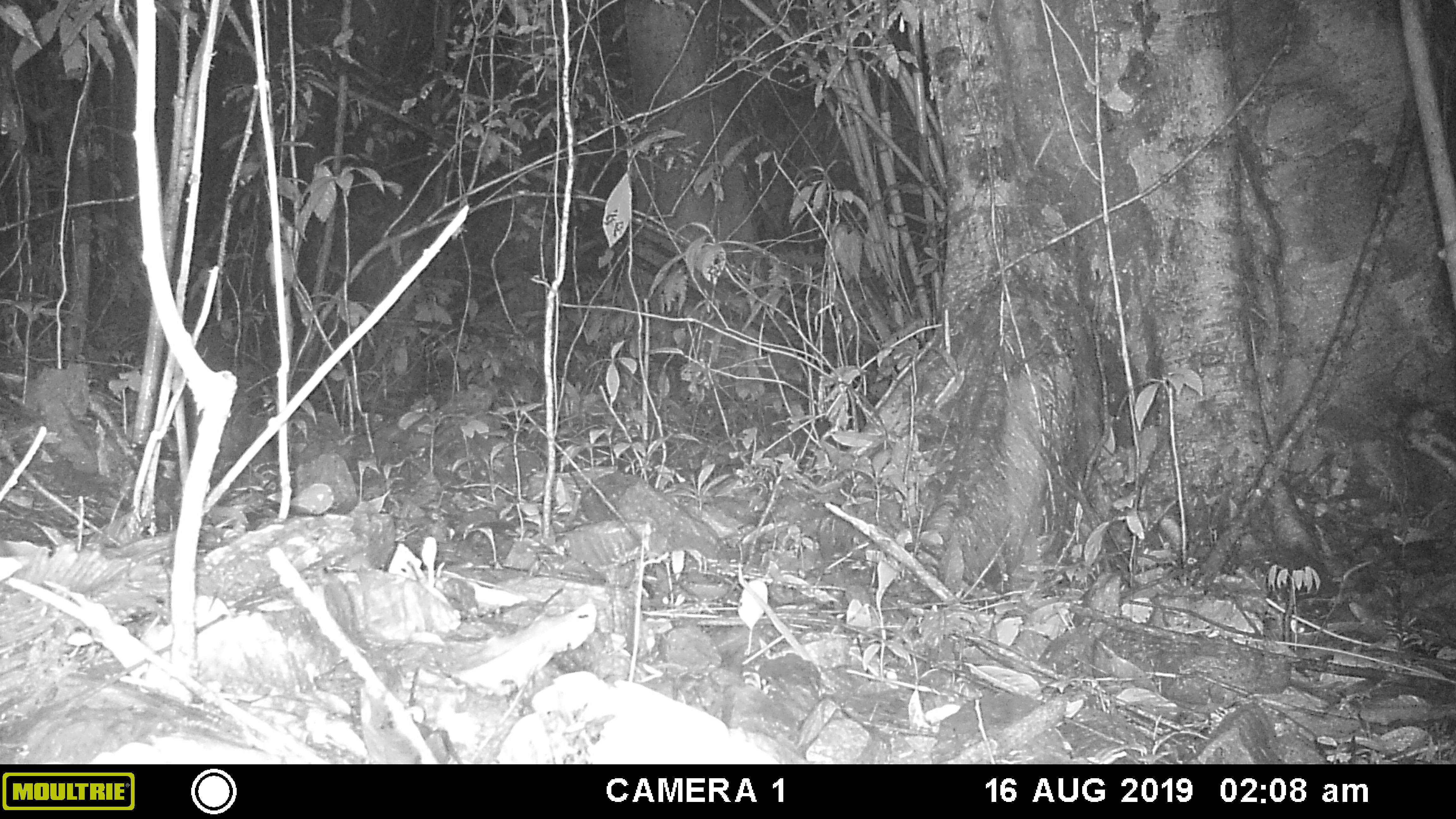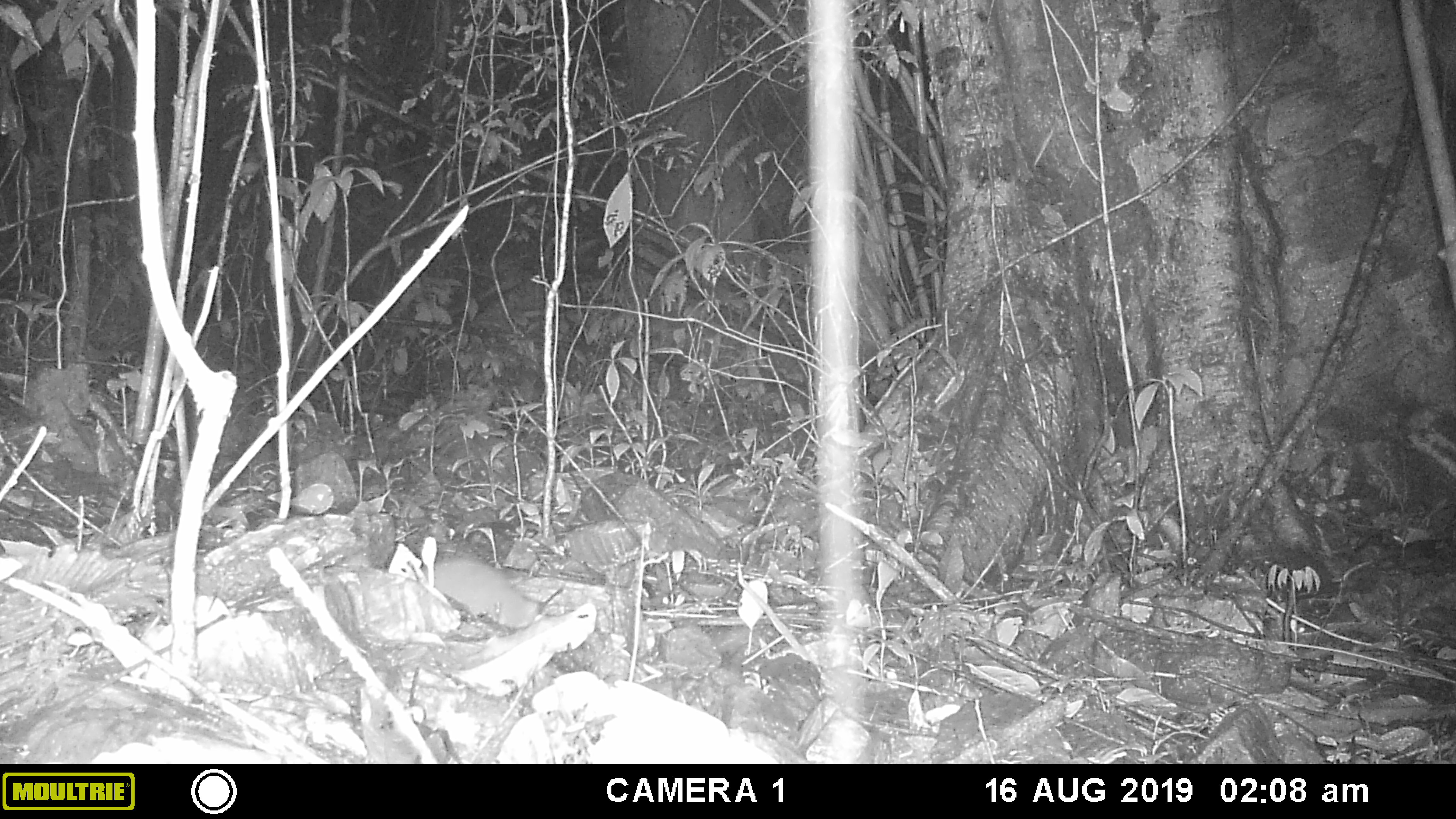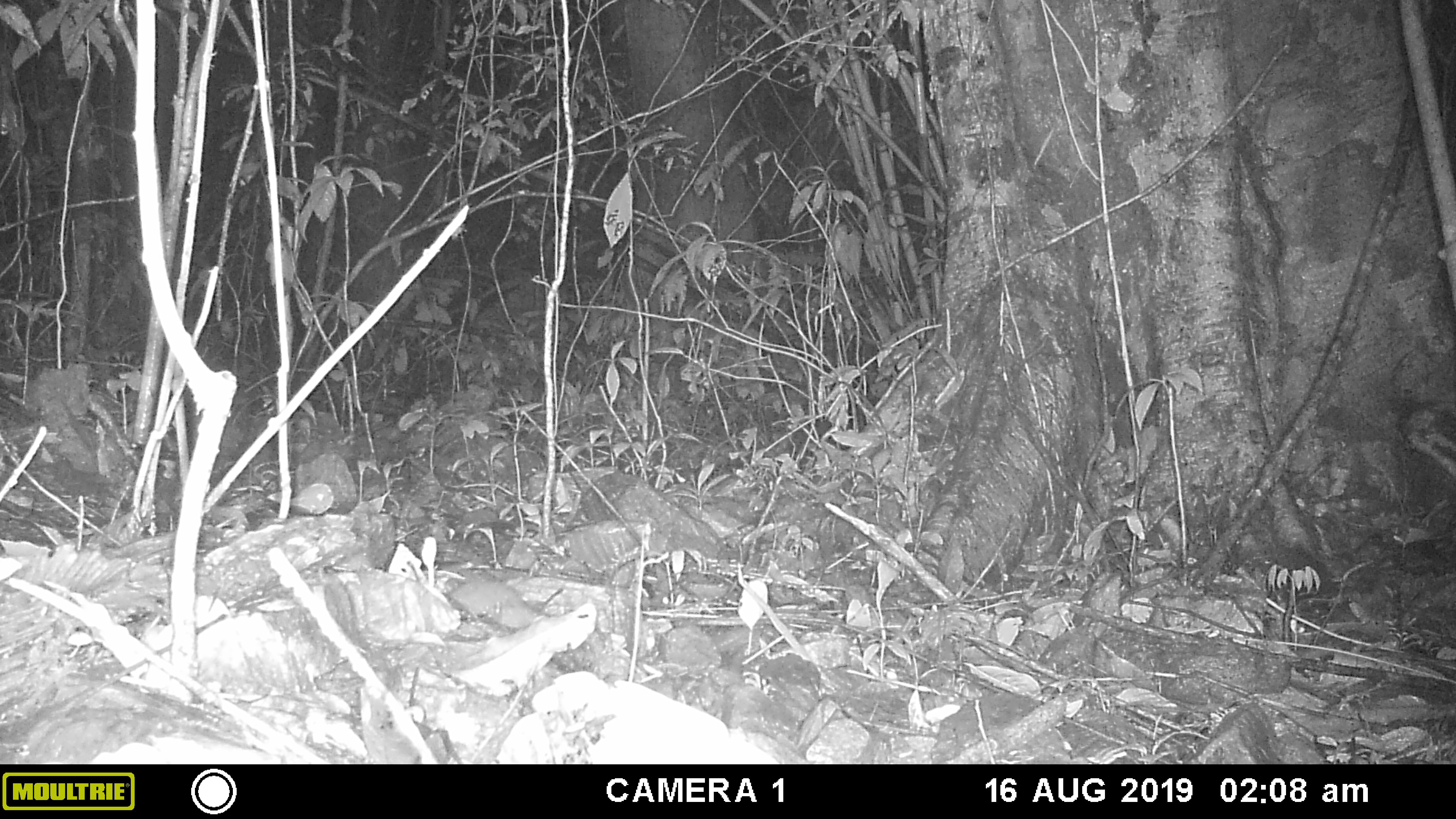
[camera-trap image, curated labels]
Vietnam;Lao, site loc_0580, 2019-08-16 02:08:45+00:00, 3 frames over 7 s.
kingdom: Animalia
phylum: Chordata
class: Mammalia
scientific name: Mammalia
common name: mammal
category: unidentified small mammal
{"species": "unidentified small mammal (mammal) (Mammalia)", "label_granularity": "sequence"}